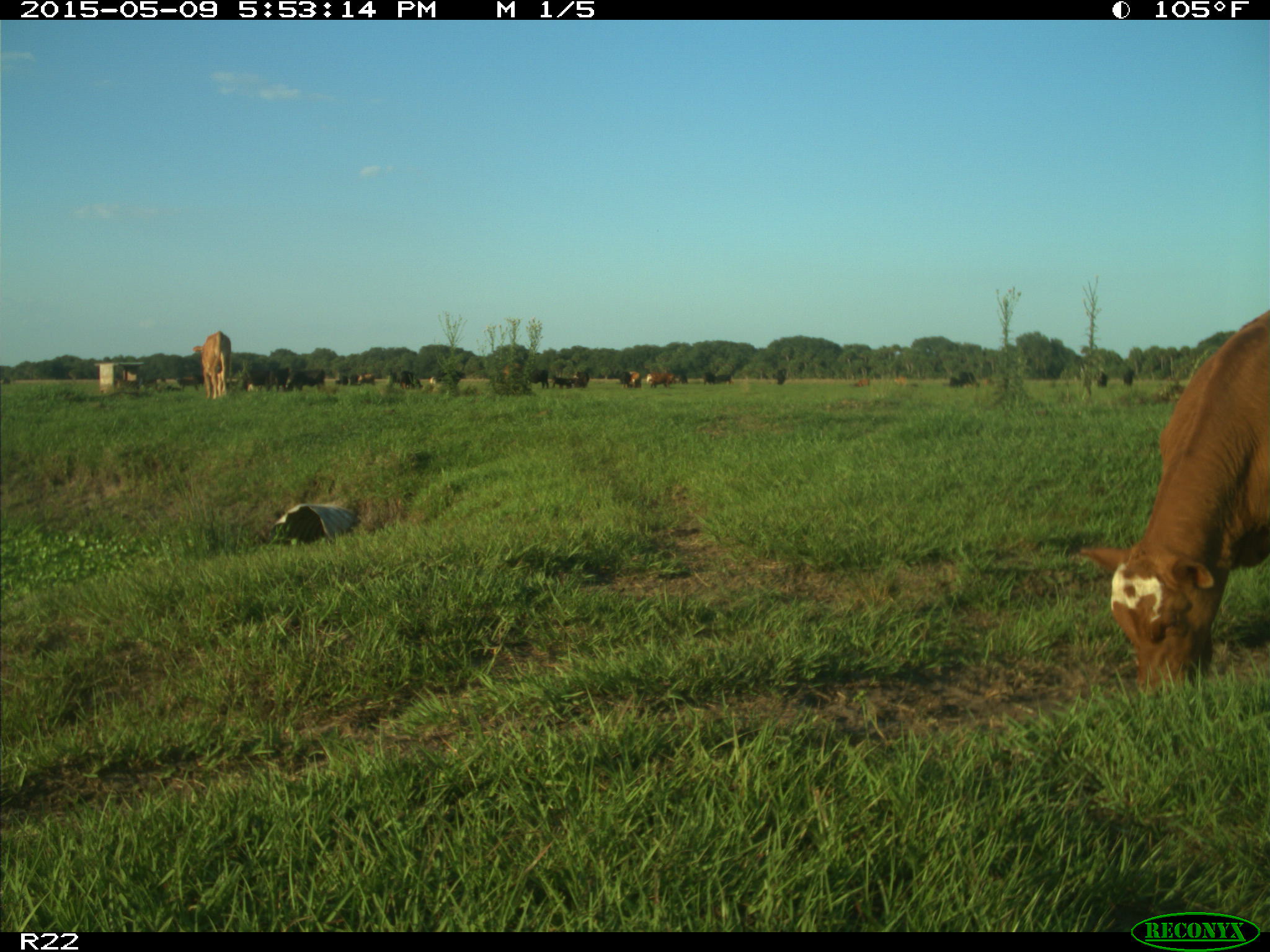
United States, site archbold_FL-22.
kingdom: Animalia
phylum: Chordata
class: Mammalia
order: Artiodactyla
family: Bovidae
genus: Bos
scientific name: Bos taurus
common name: domestic cow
Bos taurus (domestic cow).